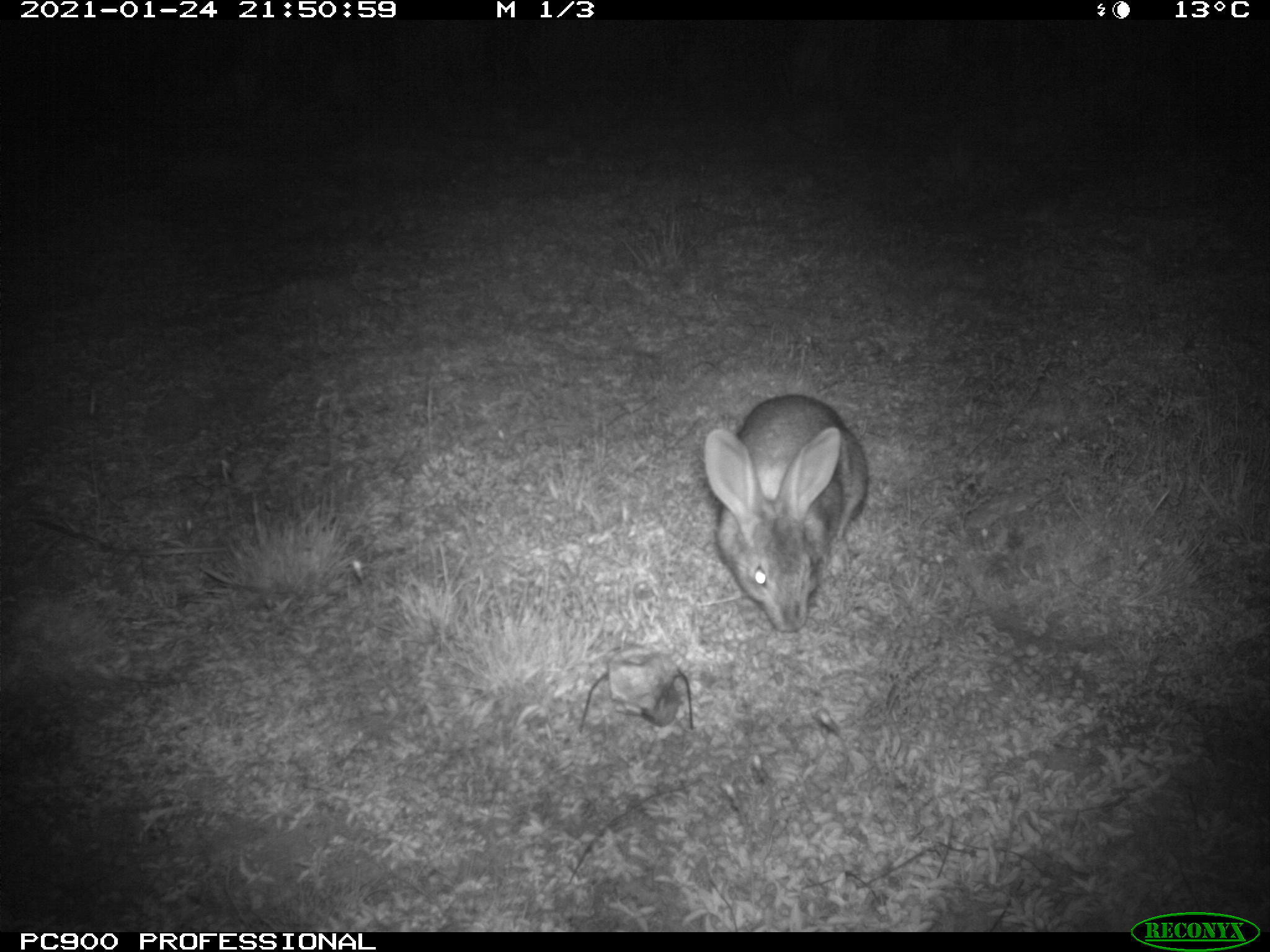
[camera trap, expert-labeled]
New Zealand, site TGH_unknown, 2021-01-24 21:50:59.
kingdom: Animalia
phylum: Chordata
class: Mammalia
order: Lagomorpha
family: Leporidae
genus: Oryctolagus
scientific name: Oryctolagus cuniculus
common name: european rabbit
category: rabbit